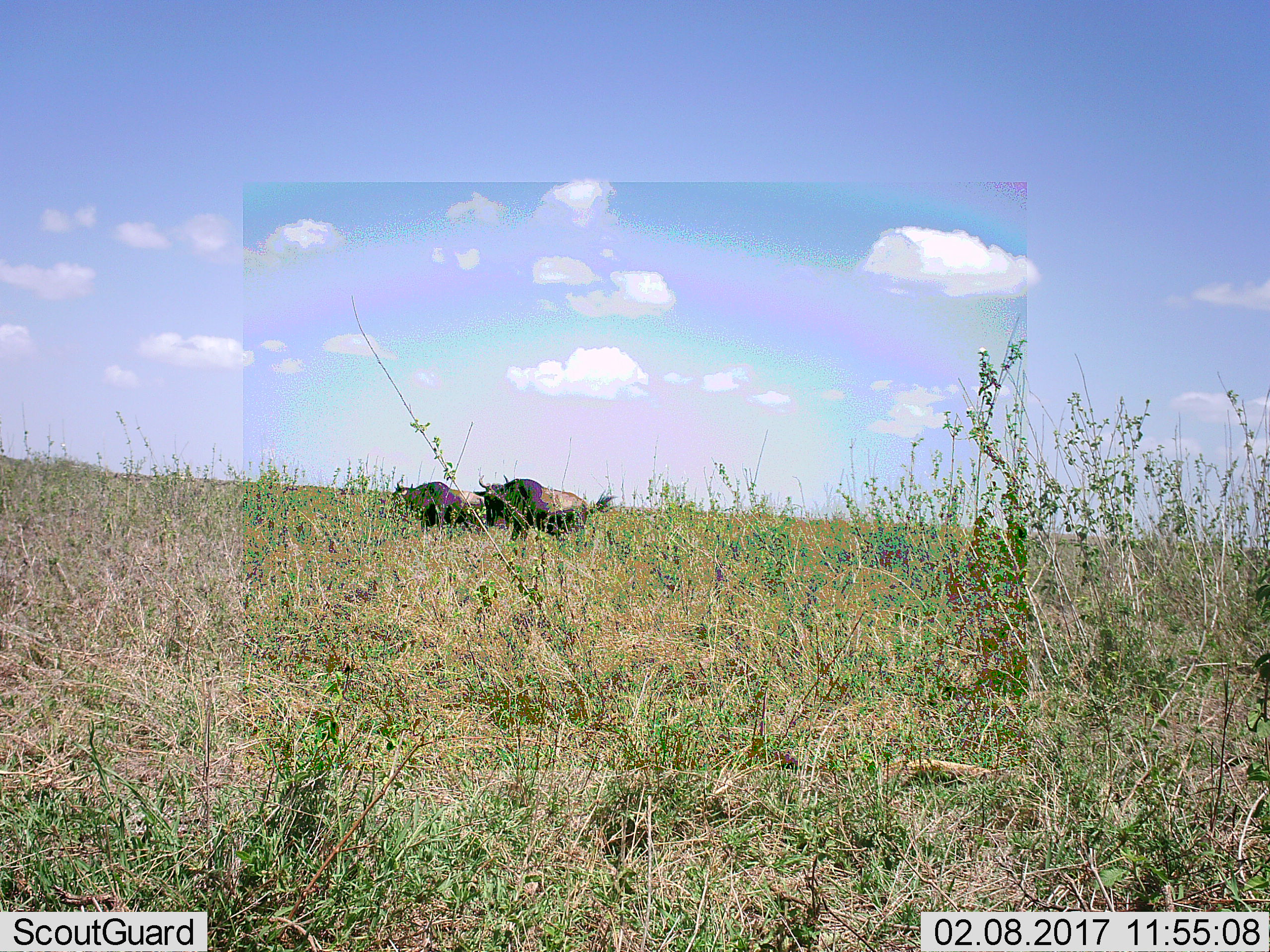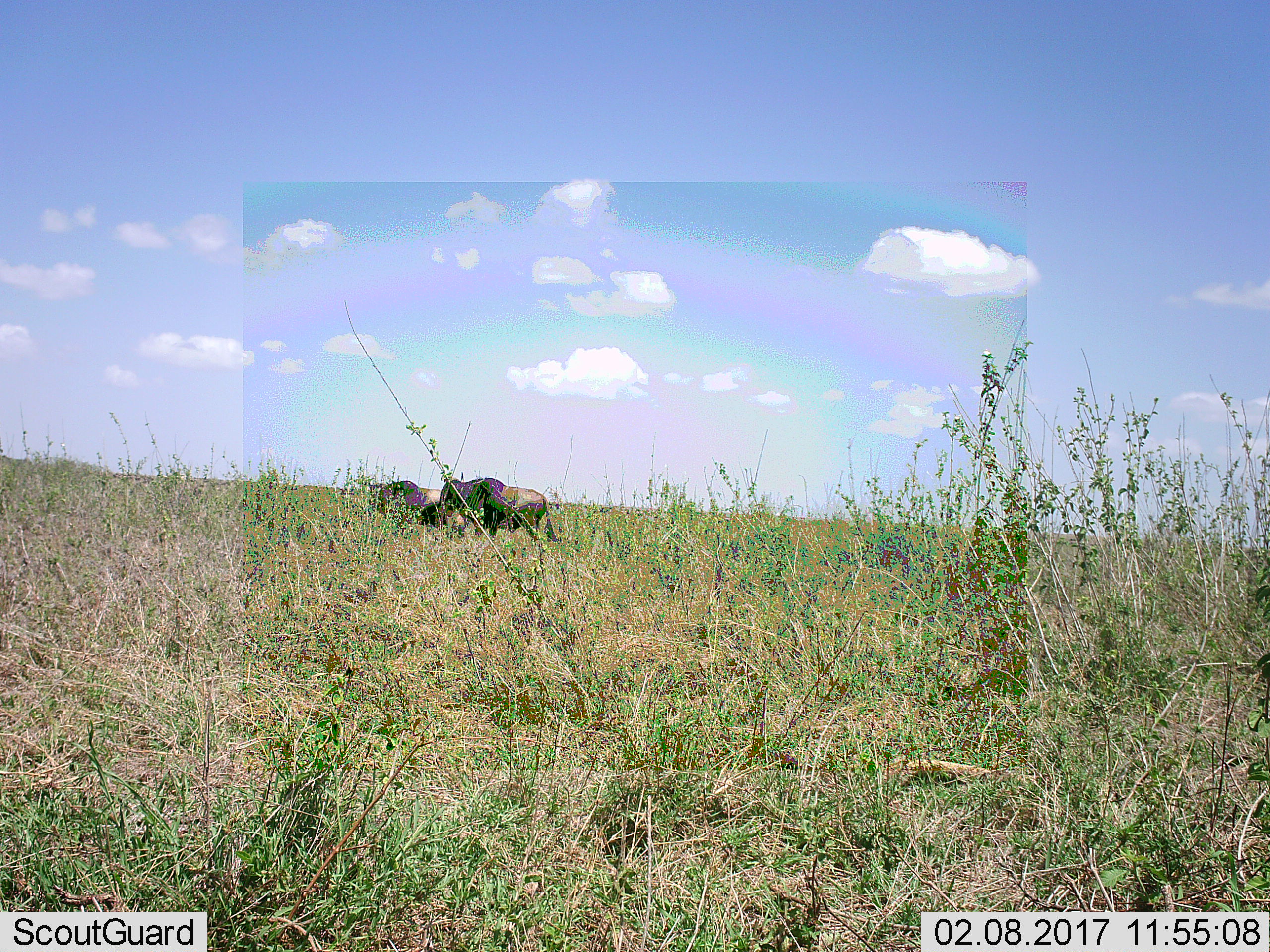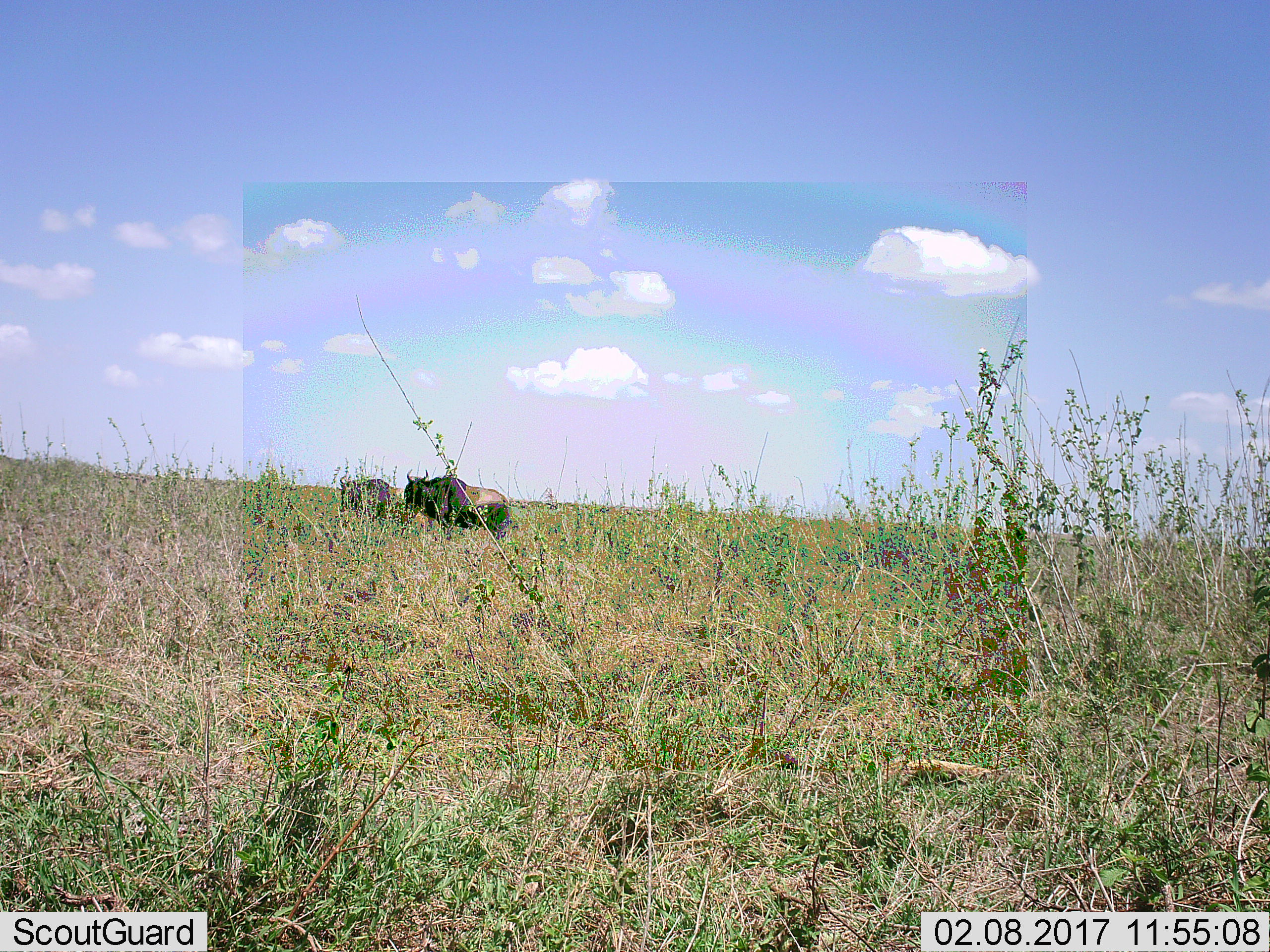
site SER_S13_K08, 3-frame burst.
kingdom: Animalia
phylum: Chordata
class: Mammalia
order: Artiodactyla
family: Bovidae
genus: Connochaetes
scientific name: Connochaetes taurinus taurinus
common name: blue wildebeest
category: wildebeestblue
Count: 2.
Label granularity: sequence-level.